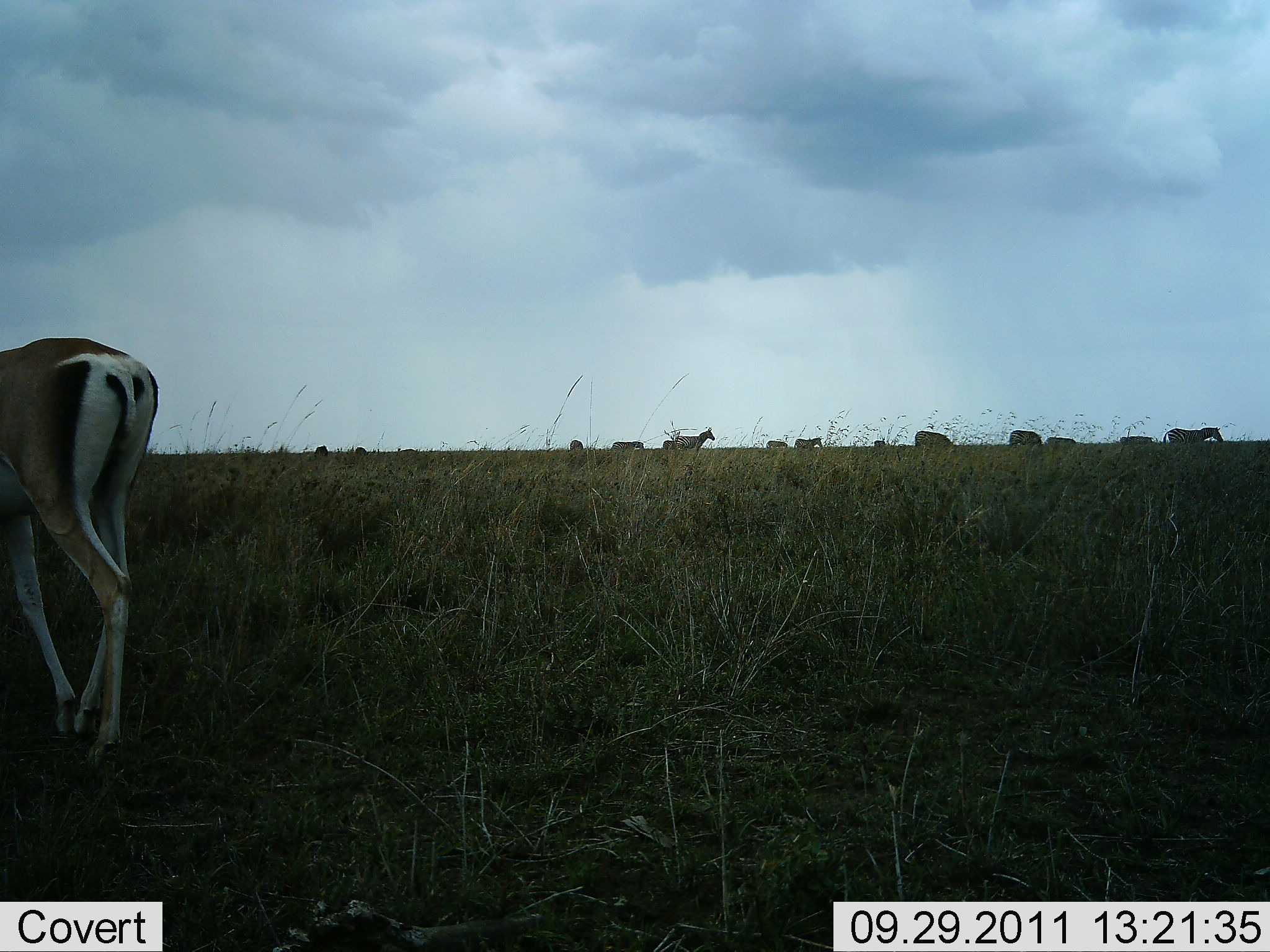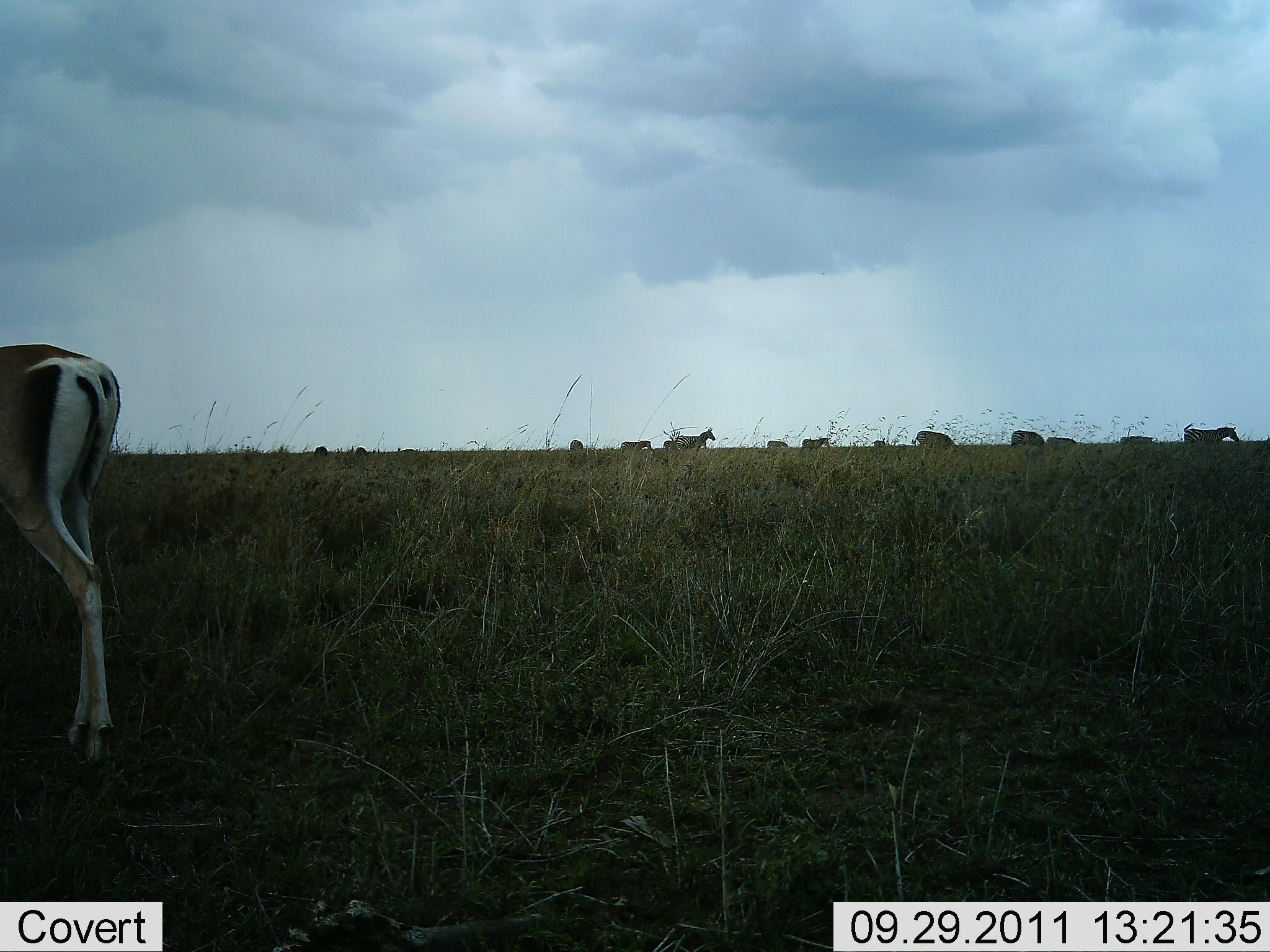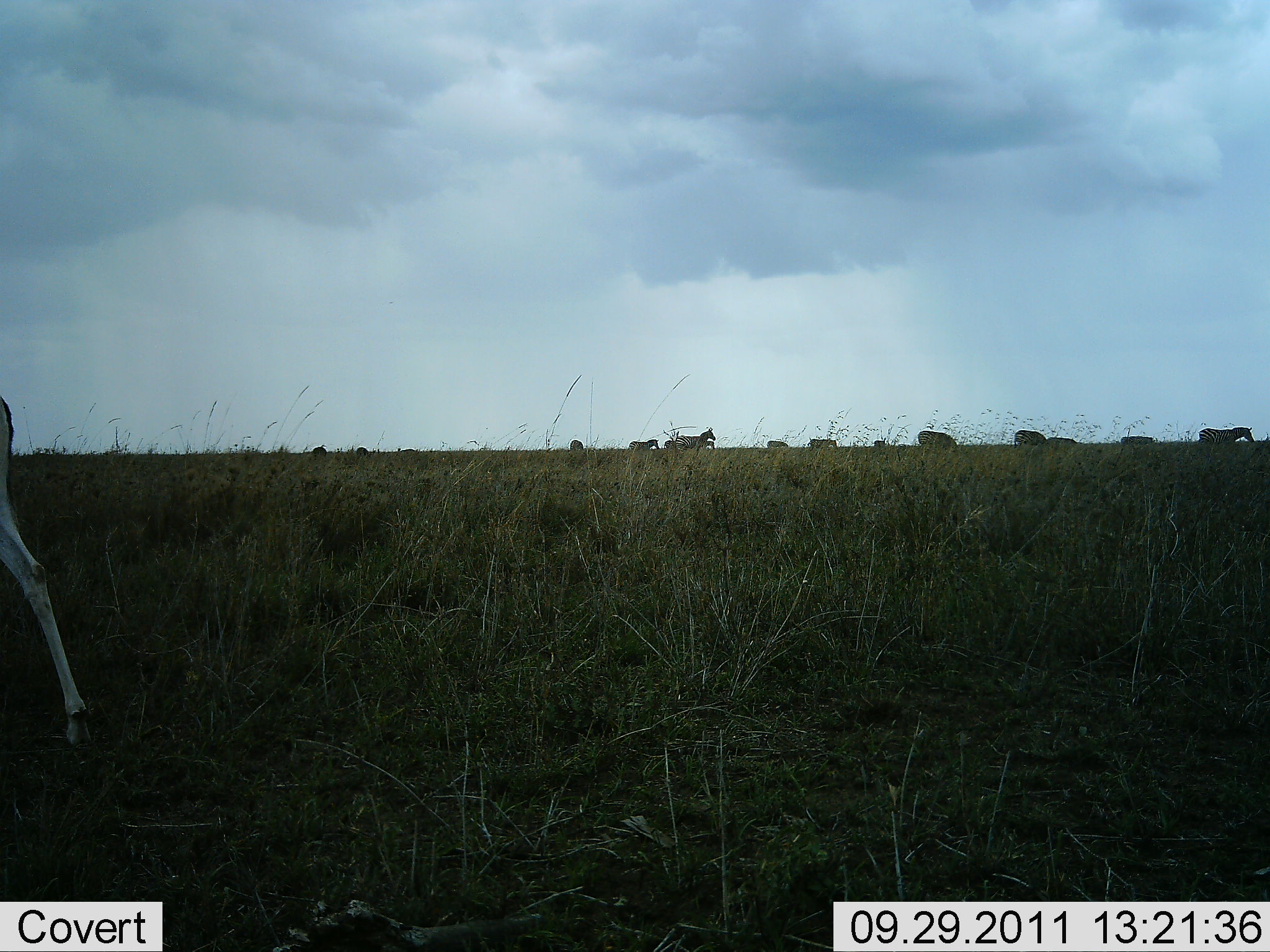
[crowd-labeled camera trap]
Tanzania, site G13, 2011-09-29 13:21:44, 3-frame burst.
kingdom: Animalia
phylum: Chordata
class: Mammalia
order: Artiodactyla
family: Bovidae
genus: Nanger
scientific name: Nanger granti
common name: grant's gazelle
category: gazellegrants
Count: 1.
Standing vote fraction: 40%.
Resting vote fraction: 7%.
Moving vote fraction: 67%.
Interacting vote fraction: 0%.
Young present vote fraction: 0%.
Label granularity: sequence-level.